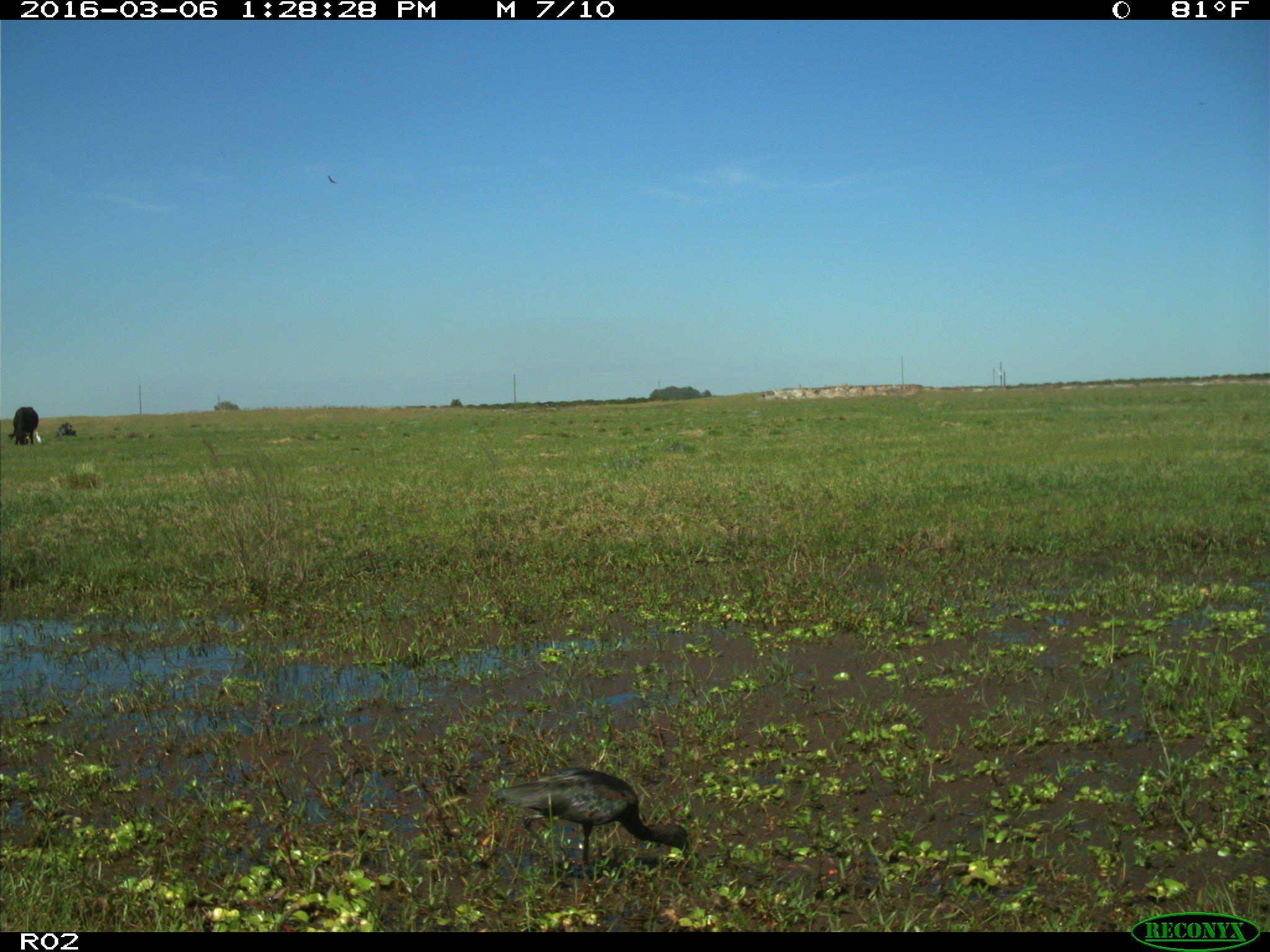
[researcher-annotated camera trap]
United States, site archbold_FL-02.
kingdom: Animalia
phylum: Chordata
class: Mammalia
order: Artiodactyla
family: Bovidae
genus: Bos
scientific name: Bos taurus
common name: domestic cow